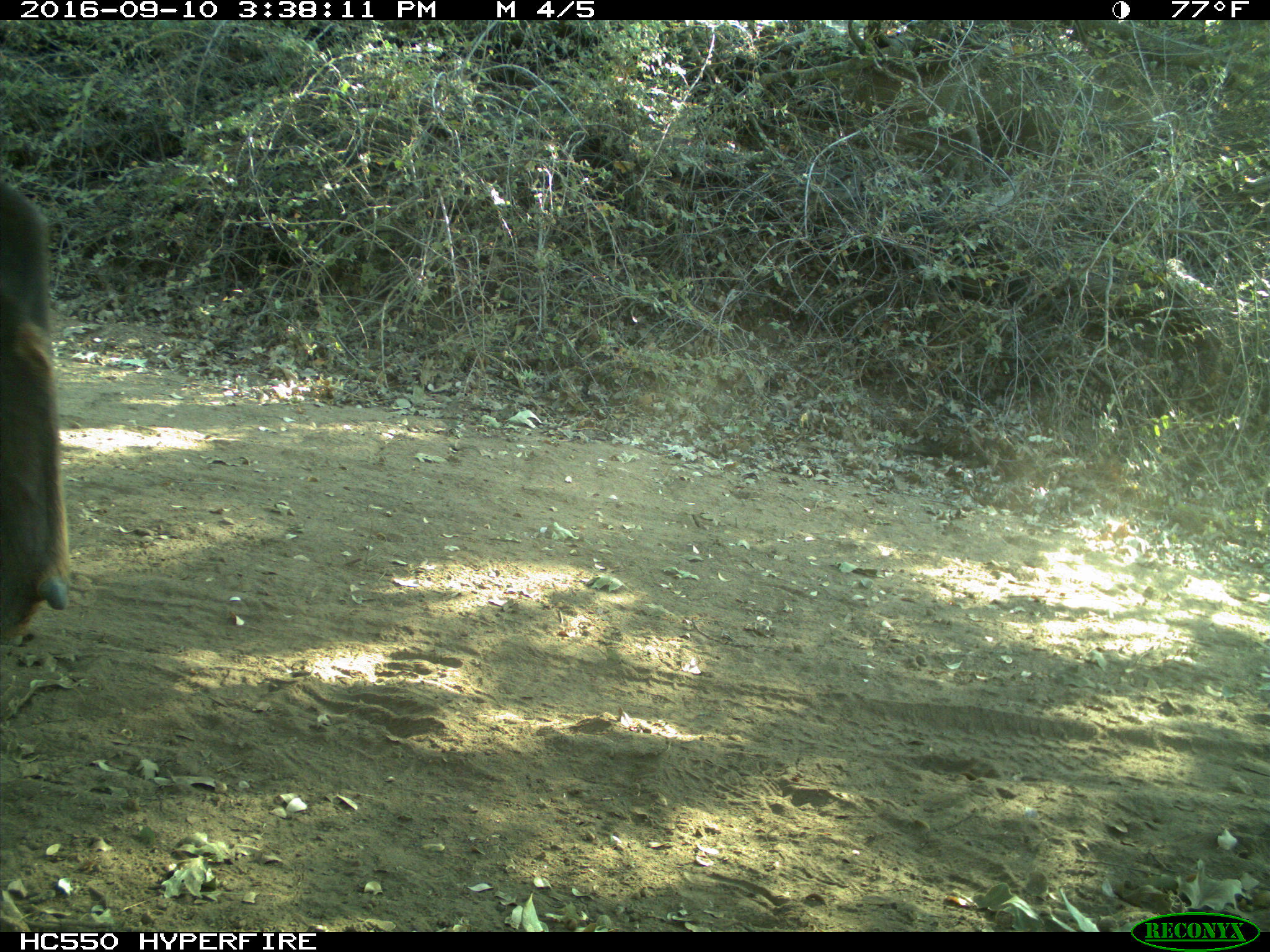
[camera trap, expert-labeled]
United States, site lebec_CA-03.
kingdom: Animalia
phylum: Chordata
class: Mammalia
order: Artiodactyla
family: Cervidae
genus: Cervus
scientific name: Cervus canadensis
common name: elk